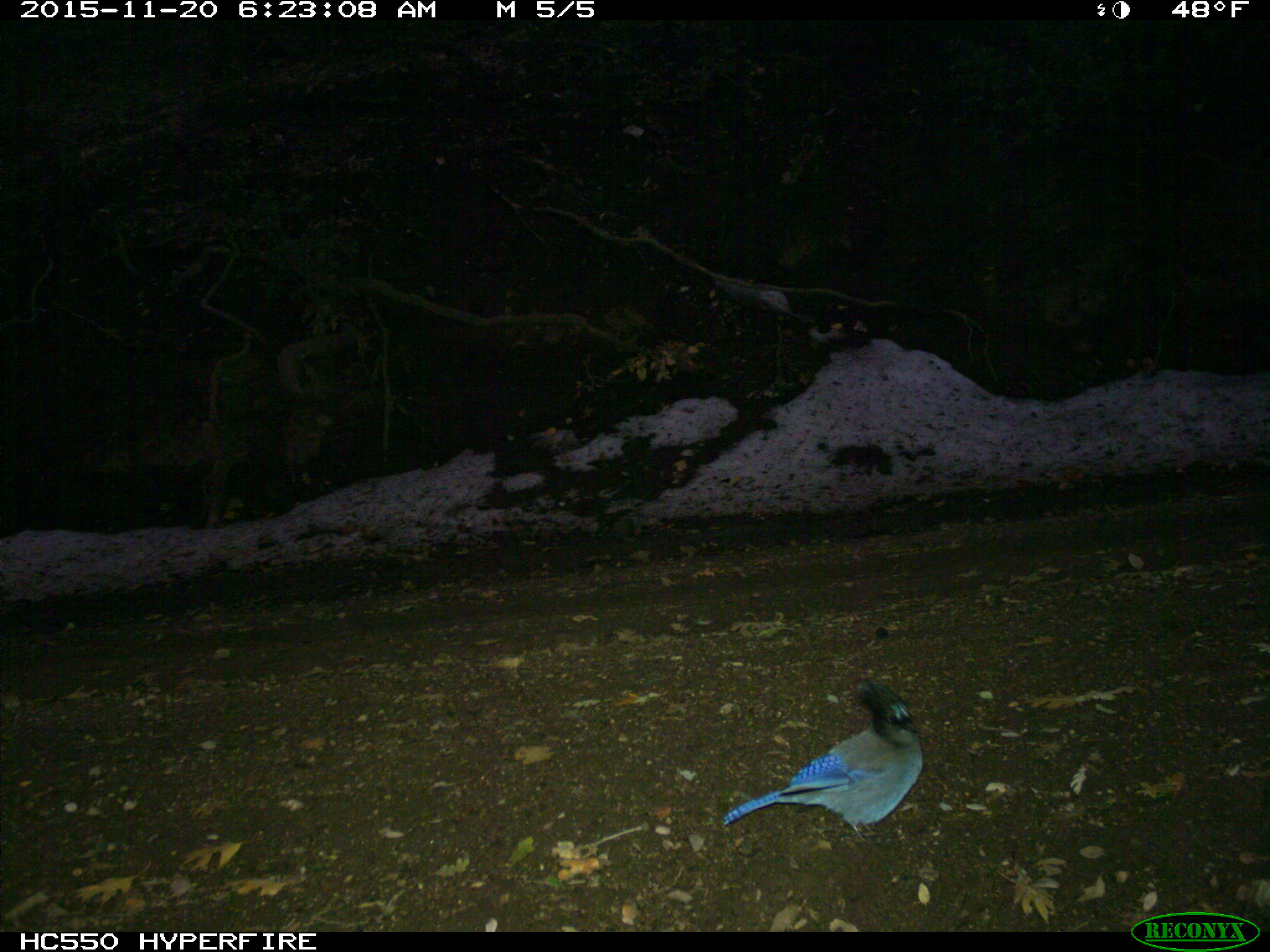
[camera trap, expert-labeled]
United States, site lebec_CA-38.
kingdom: Animalia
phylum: Chordata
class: Aves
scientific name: Aves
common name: birds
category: unidentified bird